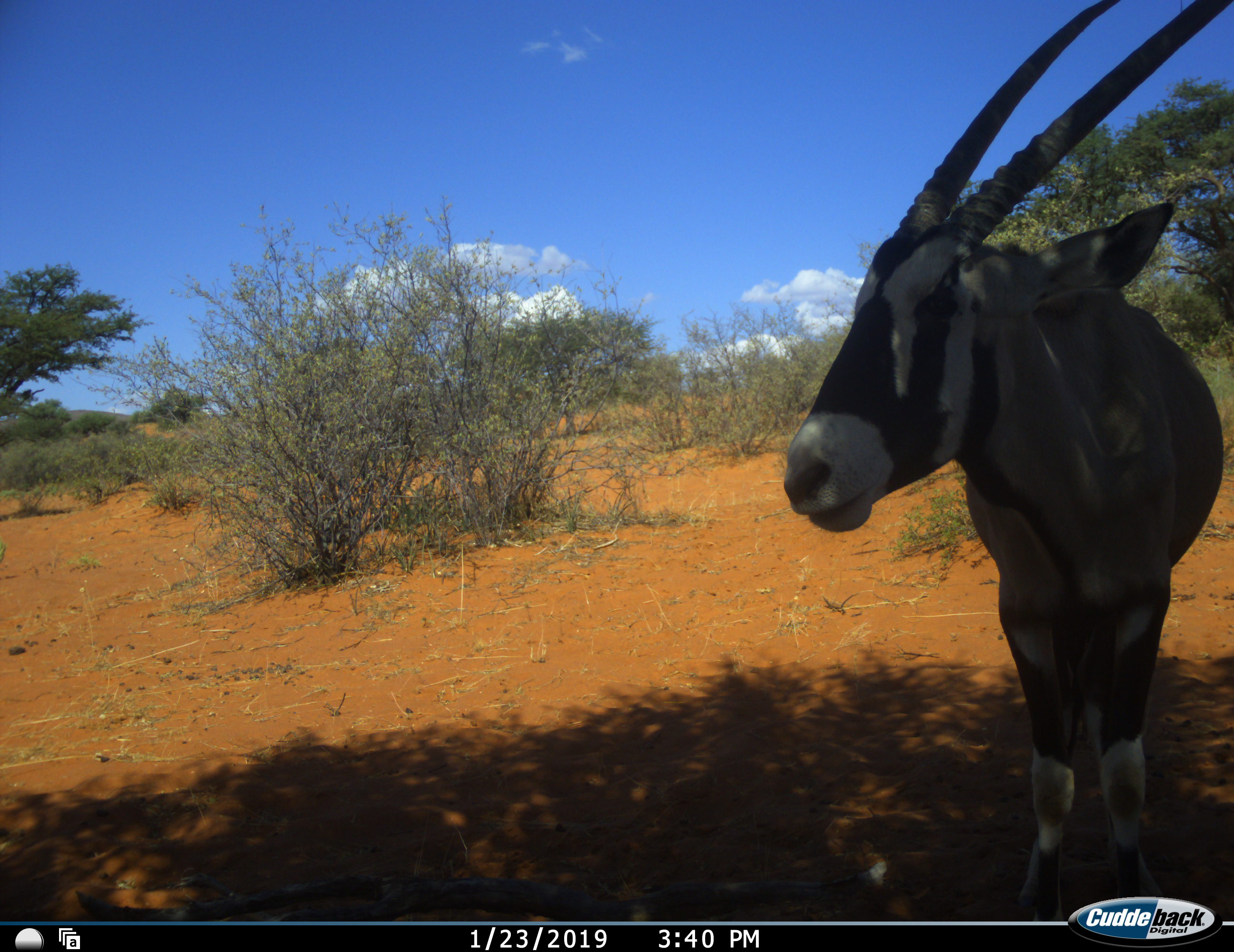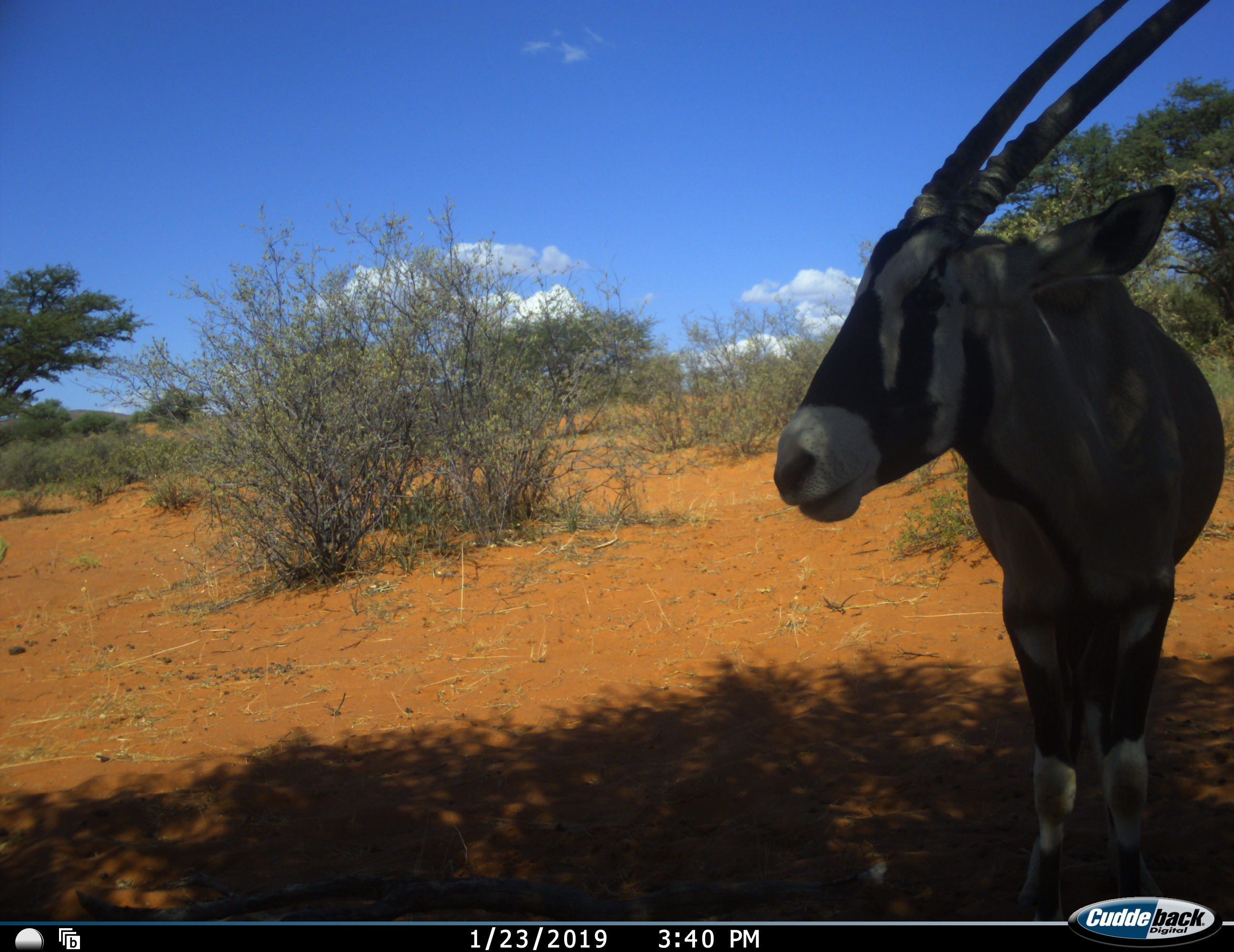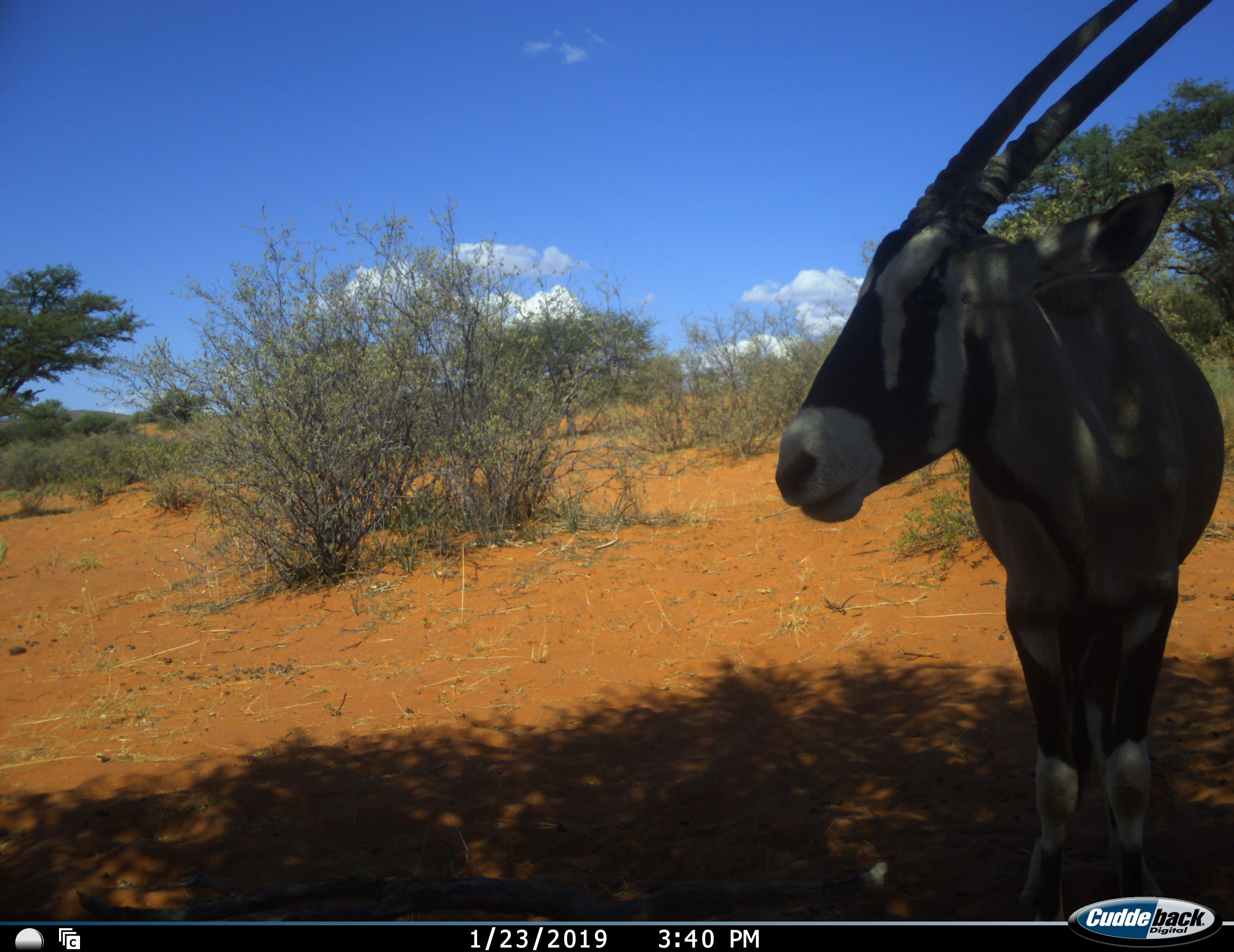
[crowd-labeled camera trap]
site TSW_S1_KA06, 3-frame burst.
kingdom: Animalia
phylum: Chordata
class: Mammalia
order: Artiodactyla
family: Bovidae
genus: Oryx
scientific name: Oryx gazella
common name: gemsbok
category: oryx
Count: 1.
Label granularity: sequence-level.